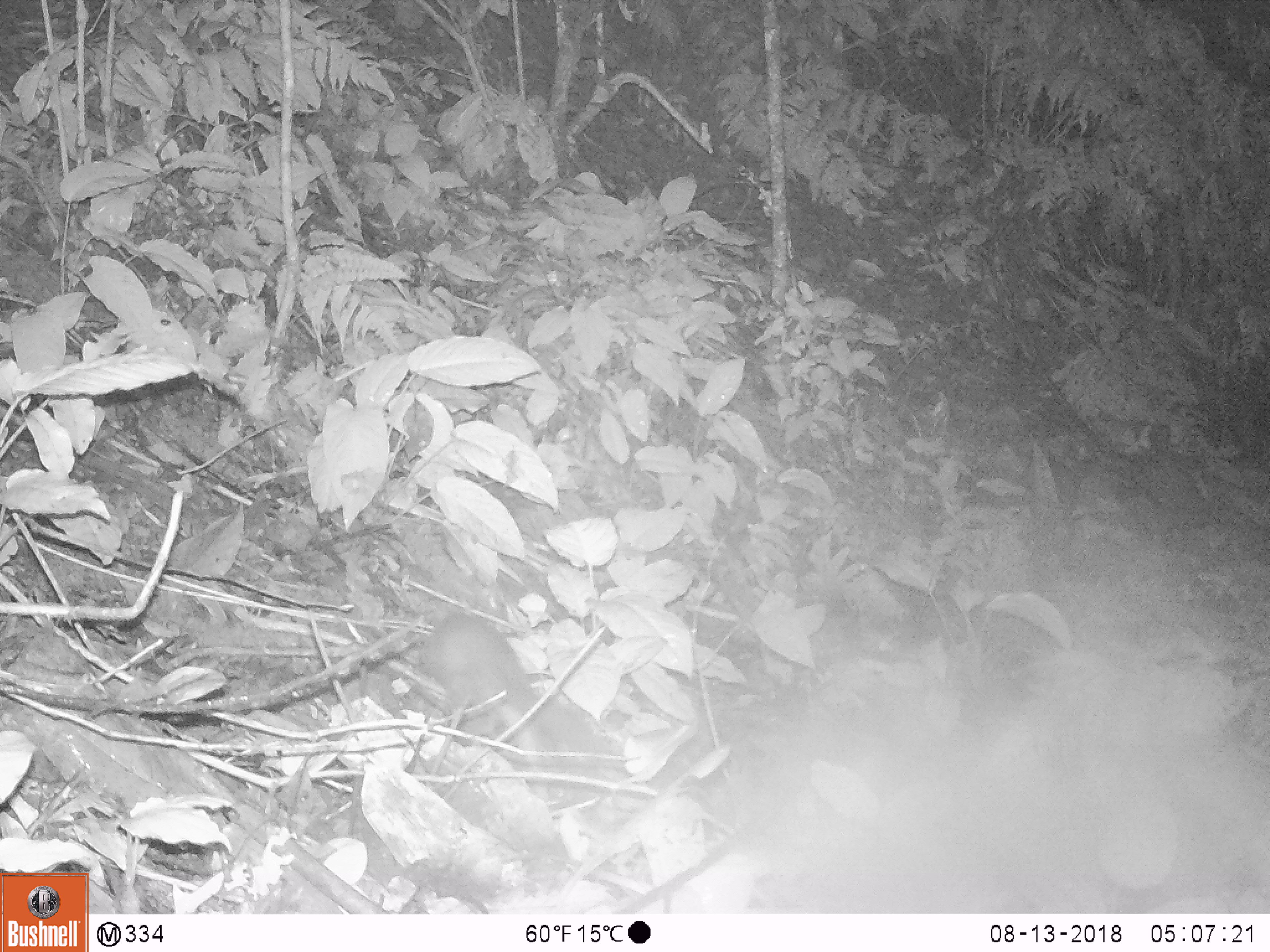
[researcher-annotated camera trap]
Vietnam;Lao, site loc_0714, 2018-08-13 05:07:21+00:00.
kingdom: Animalia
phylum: Chordata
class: Mammalia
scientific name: Mammalia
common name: mammal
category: unidentified small mammal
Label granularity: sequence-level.